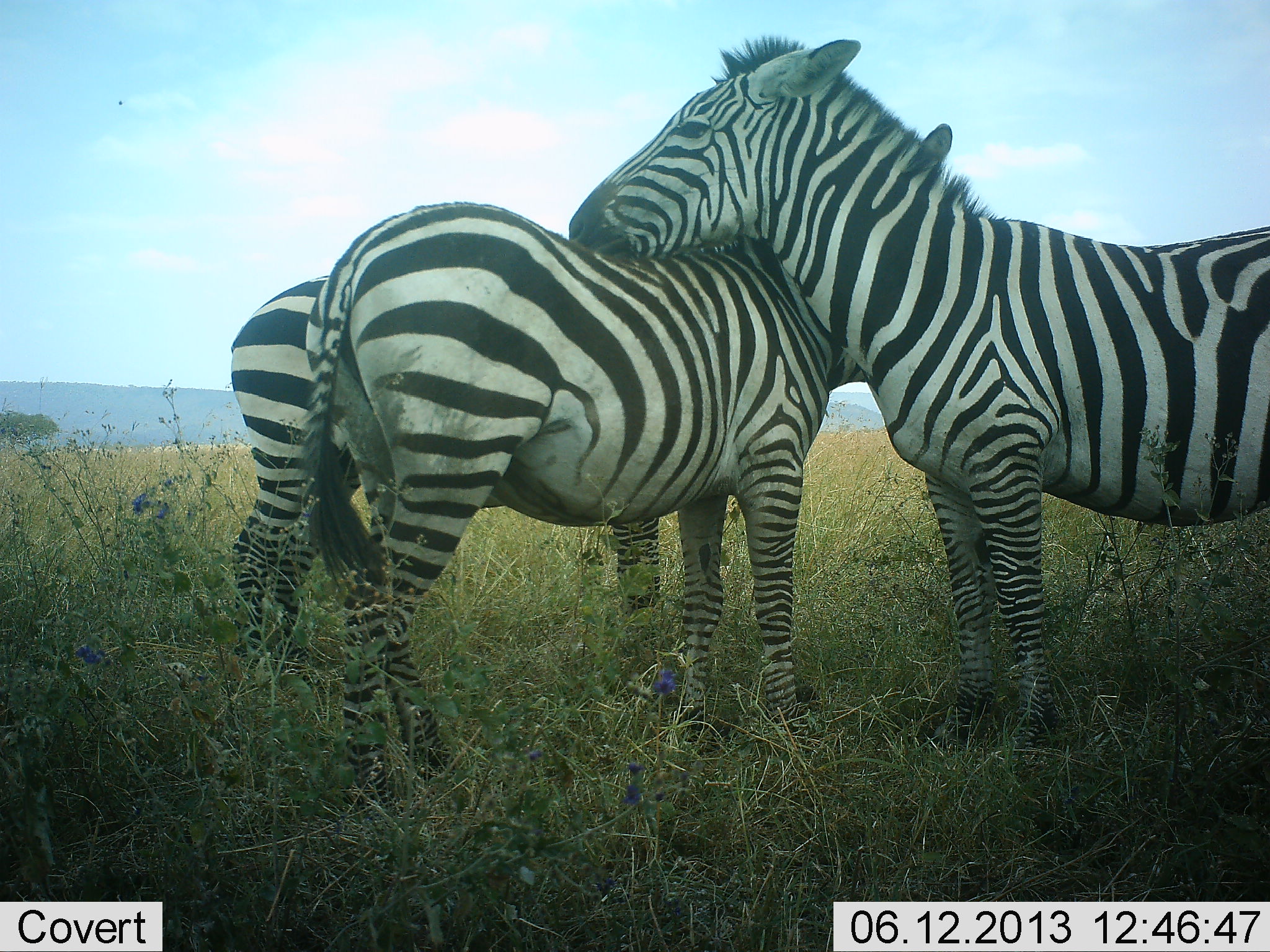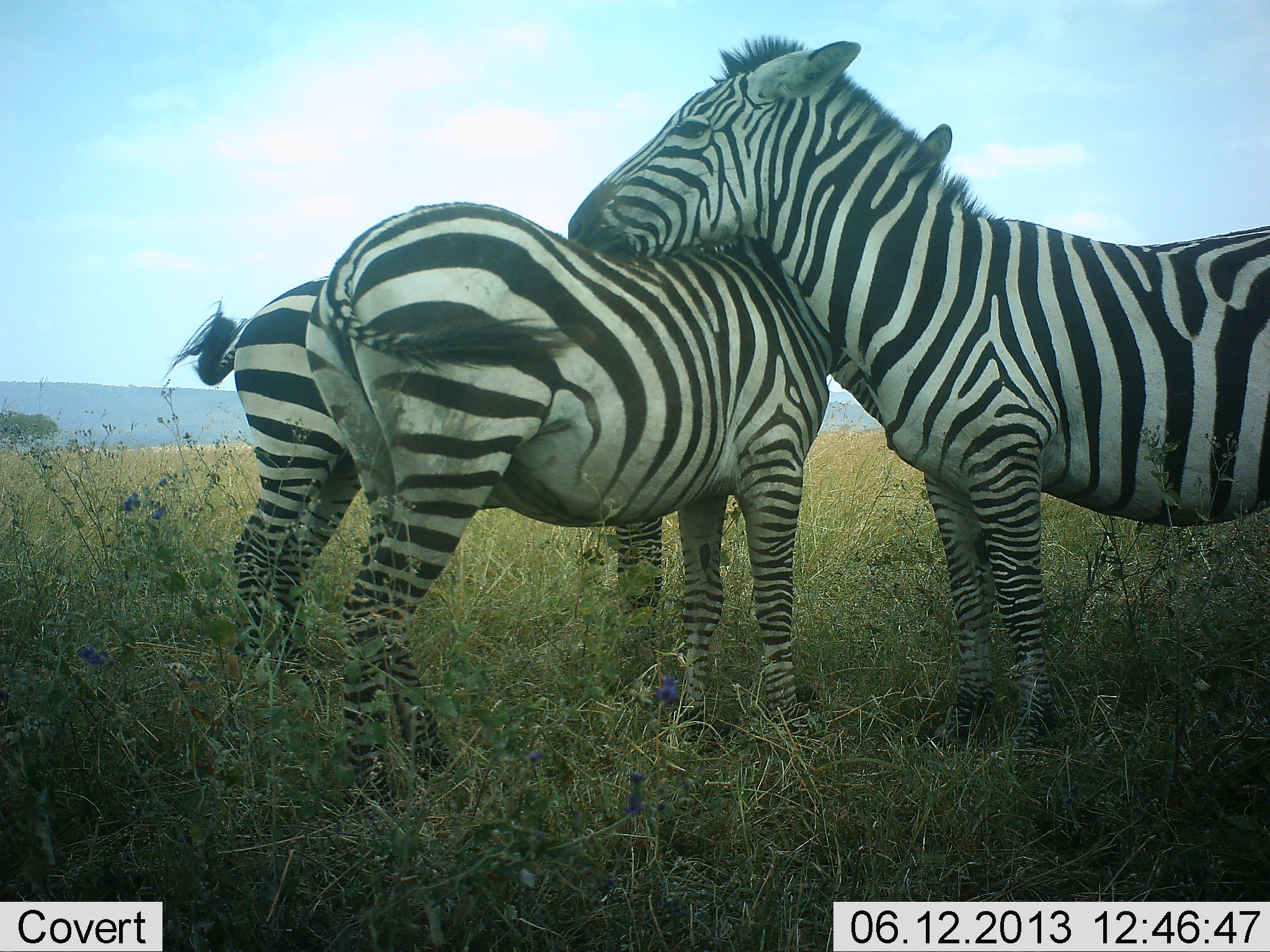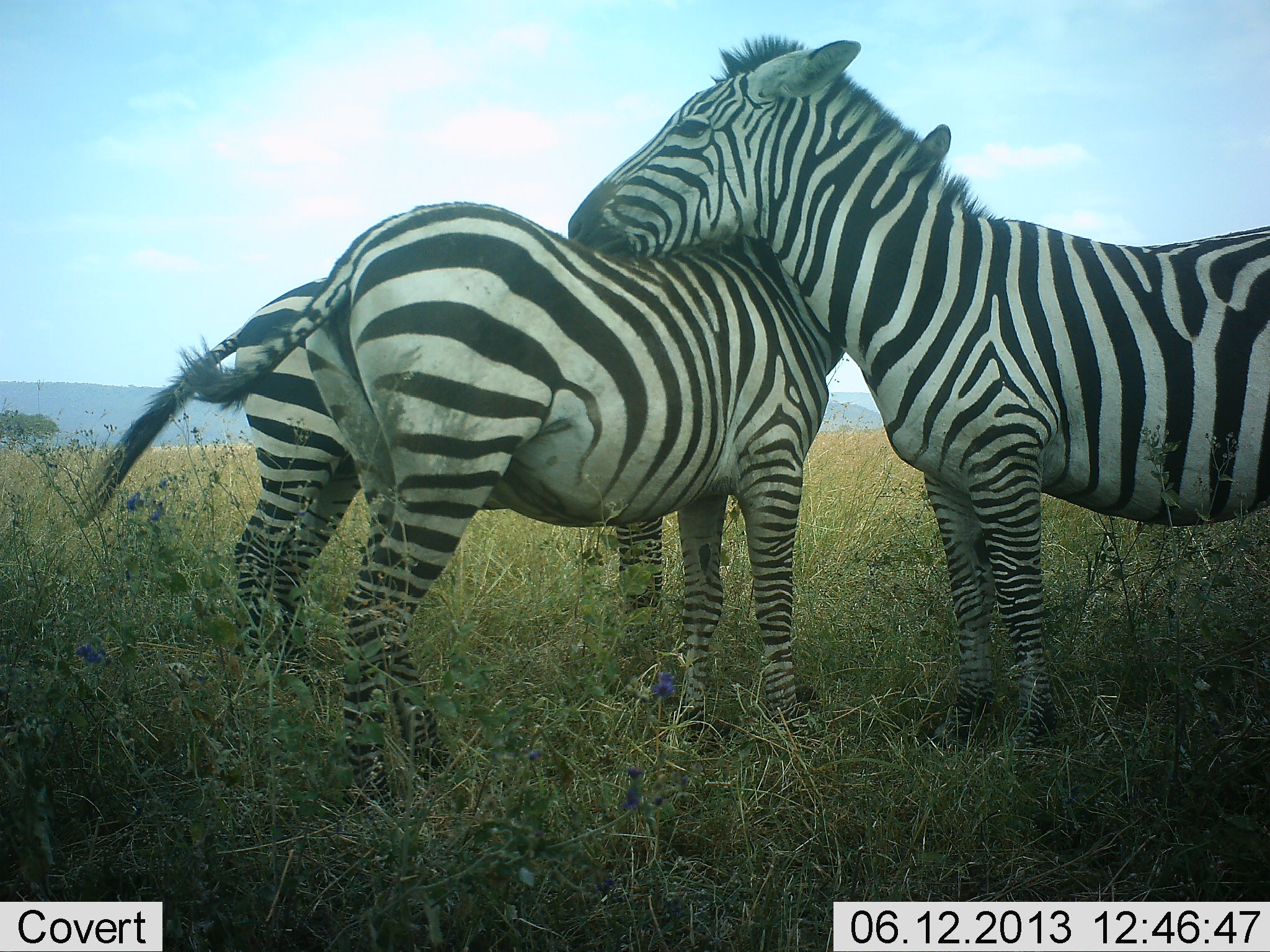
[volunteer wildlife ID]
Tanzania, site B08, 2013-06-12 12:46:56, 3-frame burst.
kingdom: Animalia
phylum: Chordata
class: Mammalia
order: Perissodactyla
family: Equidae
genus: Equus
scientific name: Equus quagga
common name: plains zebra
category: zebra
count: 3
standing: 100%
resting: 10%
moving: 0%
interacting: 90%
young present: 0%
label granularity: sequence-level